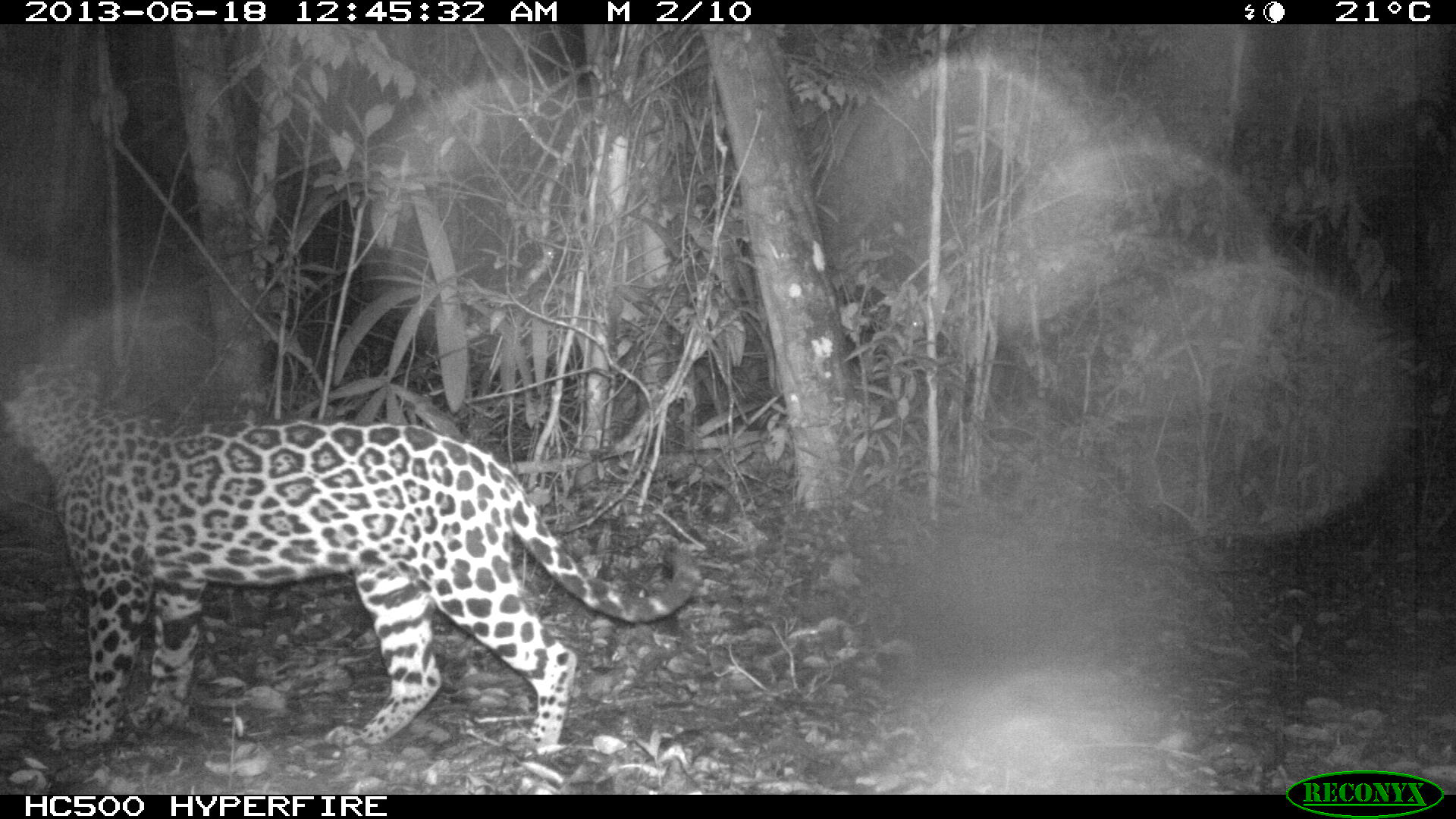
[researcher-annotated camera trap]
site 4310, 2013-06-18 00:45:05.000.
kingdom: Animalia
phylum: Chordata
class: Mammalia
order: Carnivora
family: Felidae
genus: Panthera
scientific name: Panthera onca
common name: jaguar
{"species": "Panthera onca (jaguar)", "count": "1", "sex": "female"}